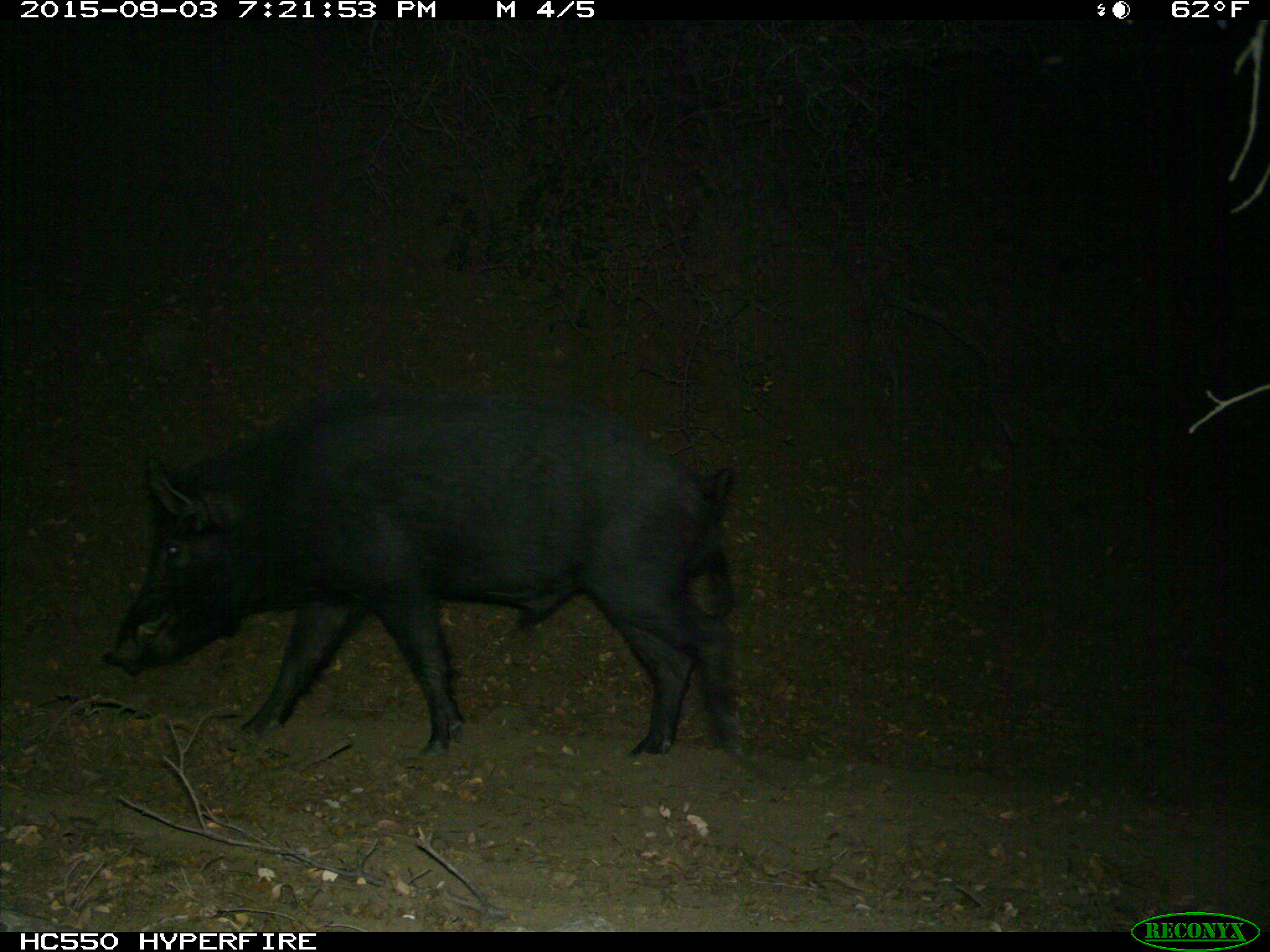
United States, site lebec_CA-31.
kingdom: Animalia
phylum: Chordata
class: Mammalia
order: Artiodactyla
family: Suidae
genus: Sus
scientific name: Sus scrofa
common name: wild boar